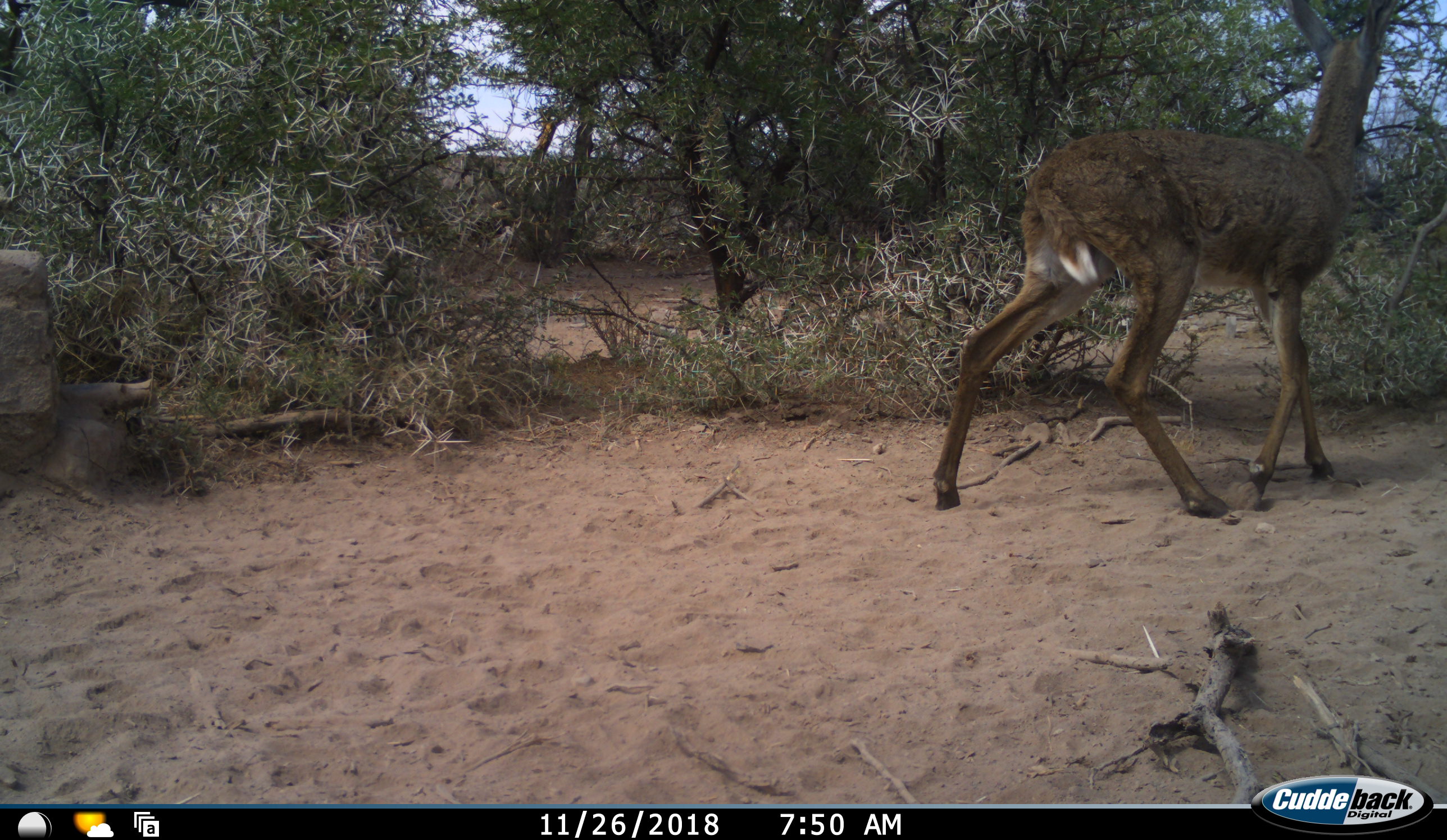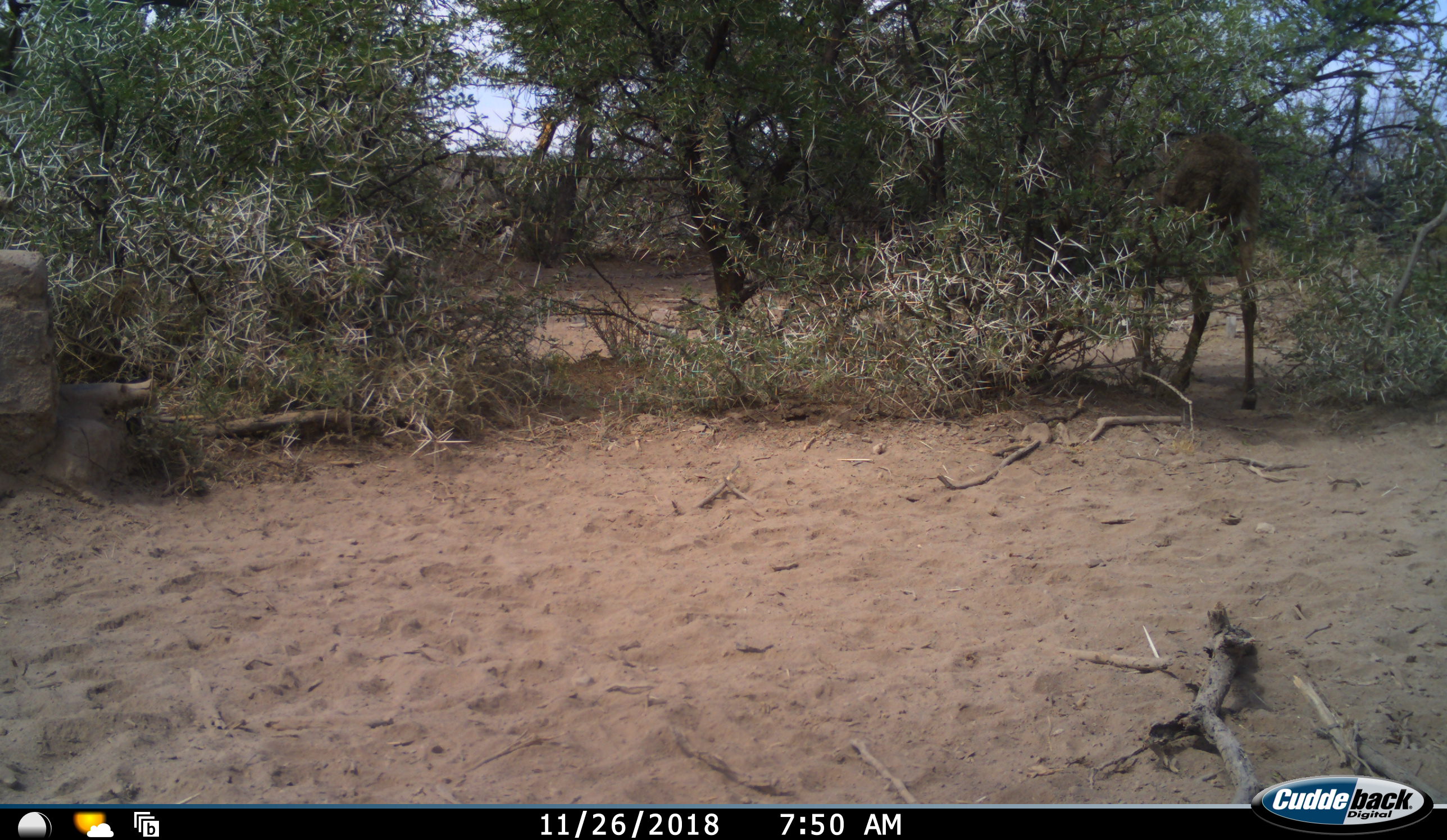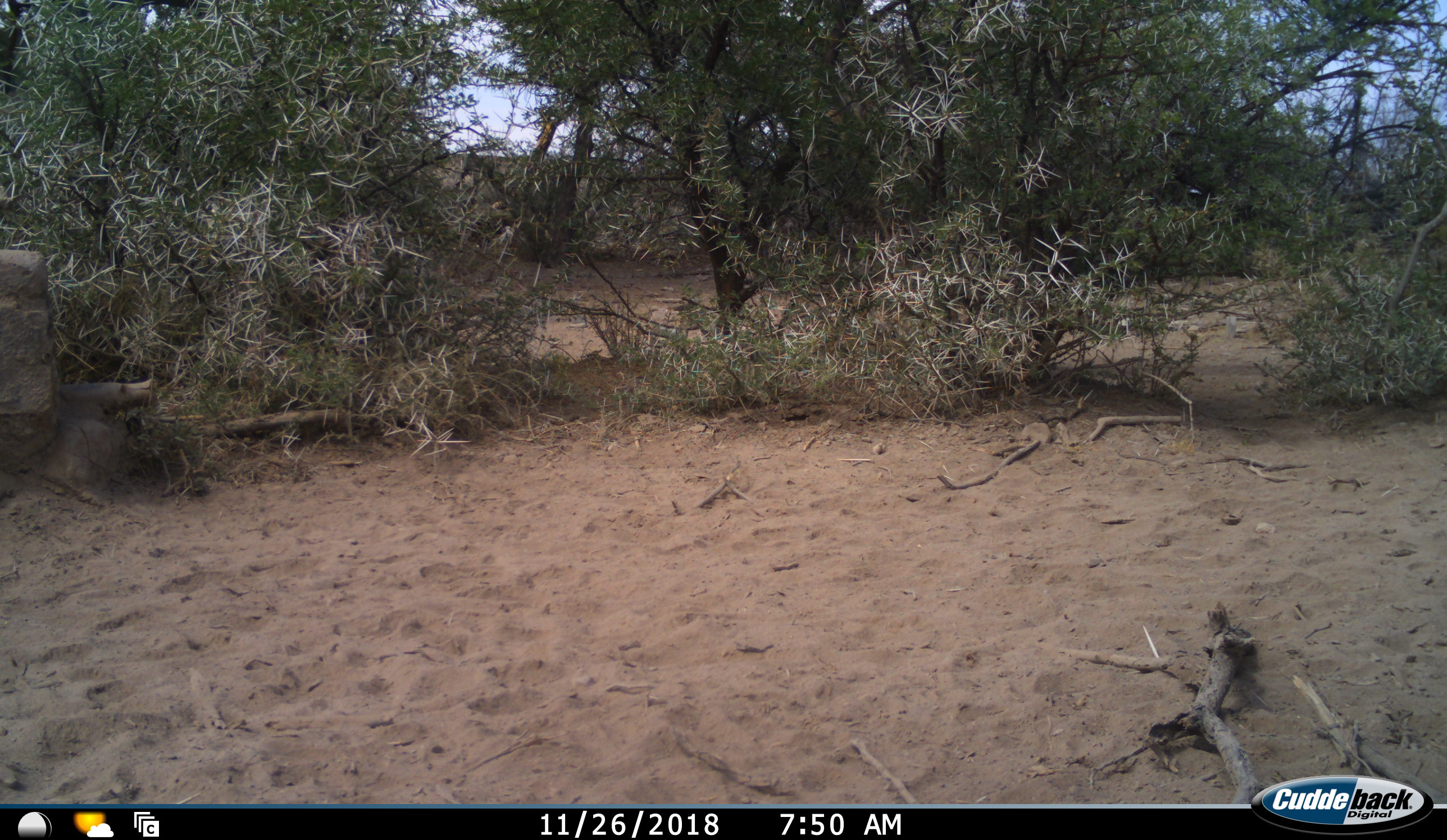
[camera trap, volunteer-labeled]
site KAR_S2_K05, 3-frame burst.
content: unidentified animal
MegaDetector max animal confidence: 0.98